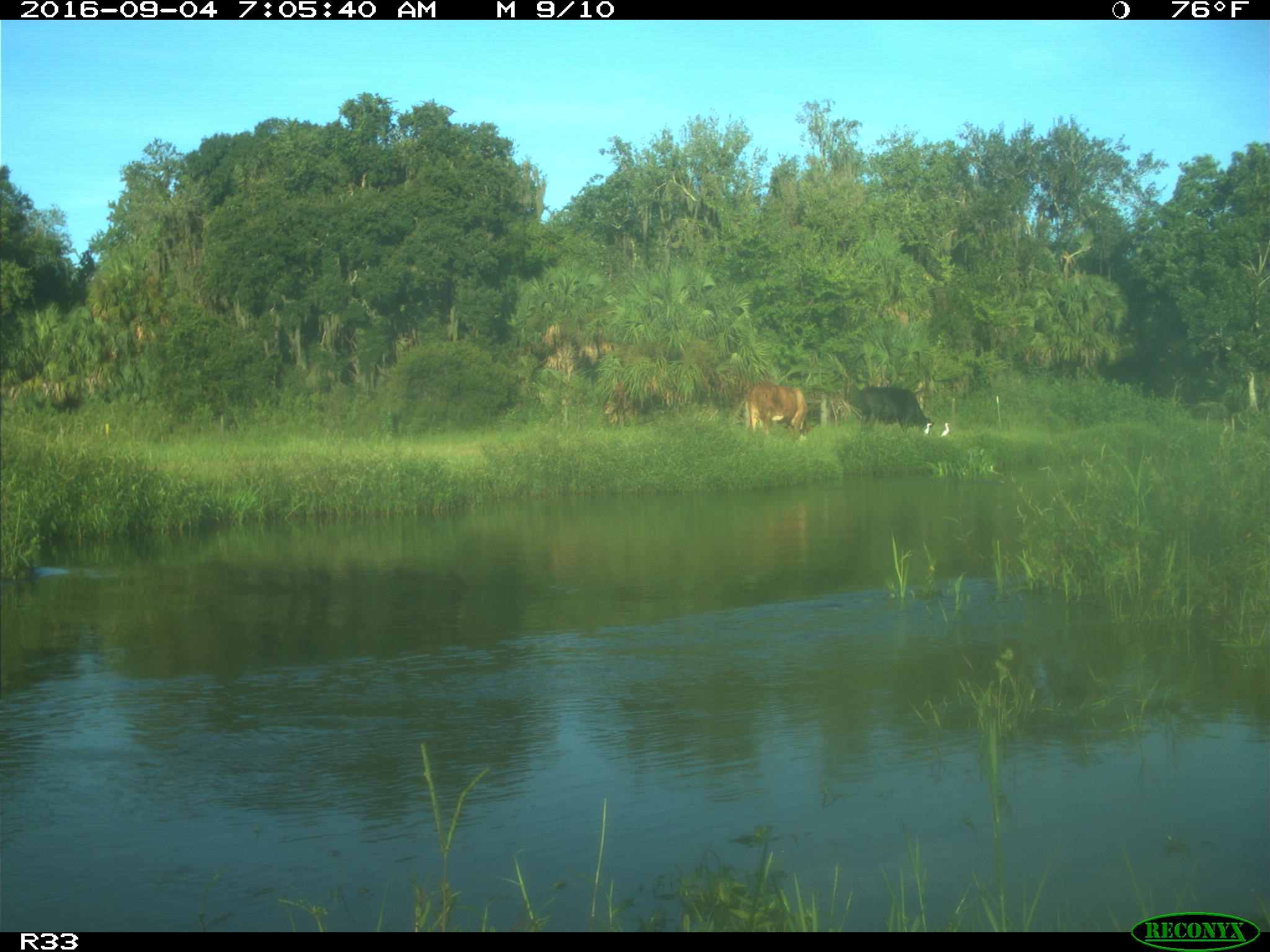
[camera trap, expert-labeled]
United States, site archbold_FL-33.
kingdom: Animalia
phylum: Chordata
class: Mammalia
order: Artiodactyla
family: Bovidae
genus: Bos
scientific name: Bos taurus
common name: domestic cow